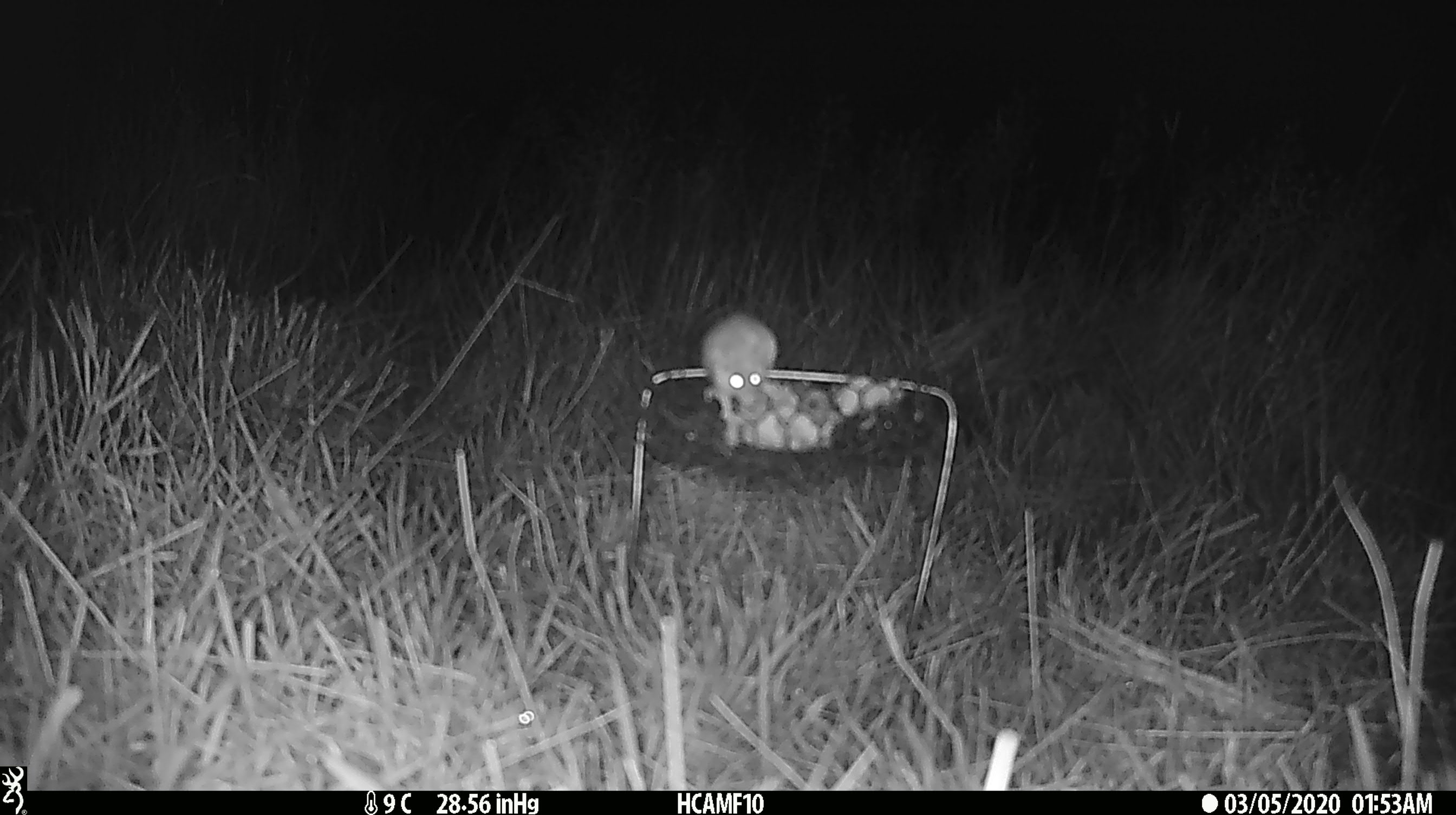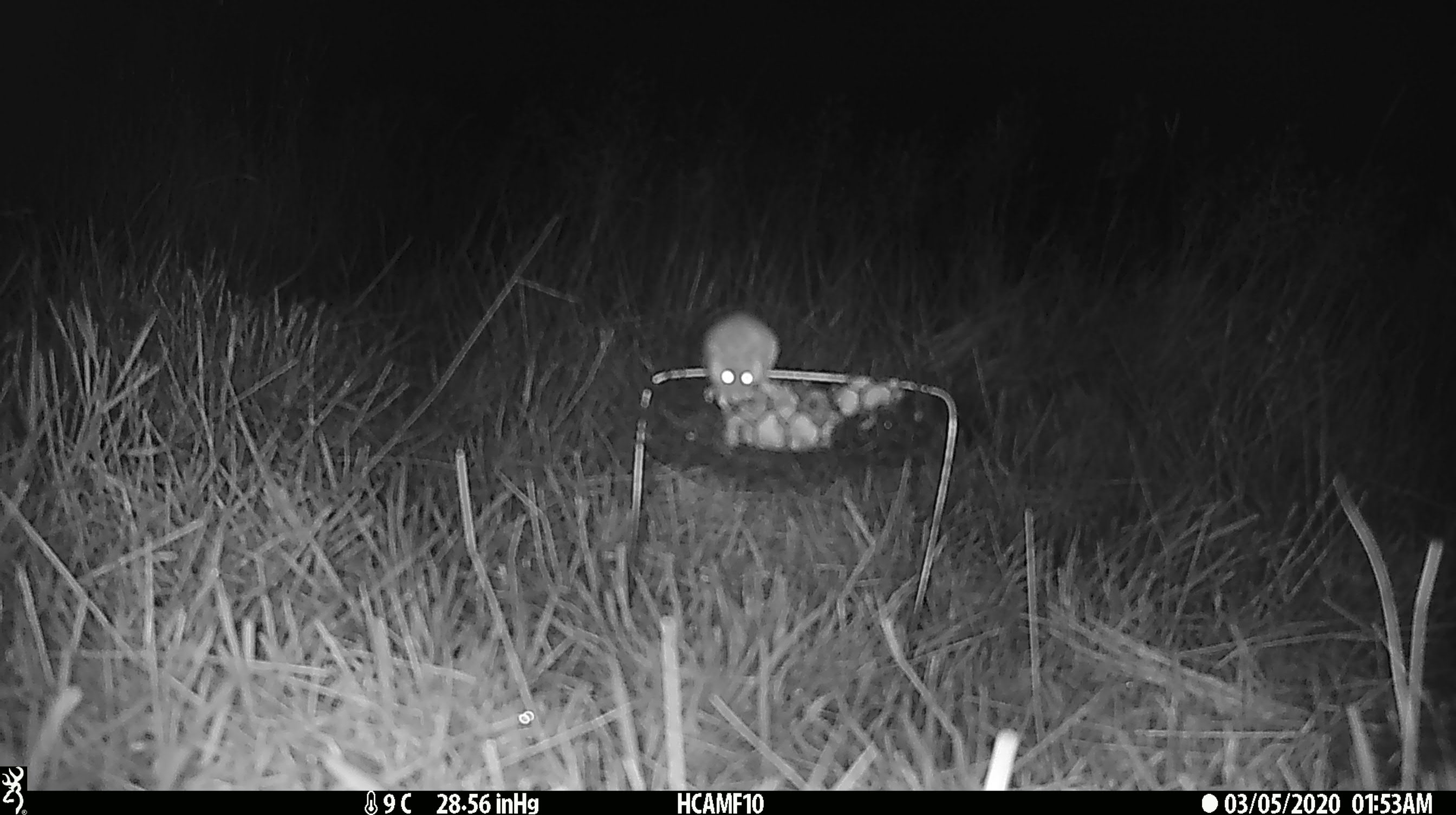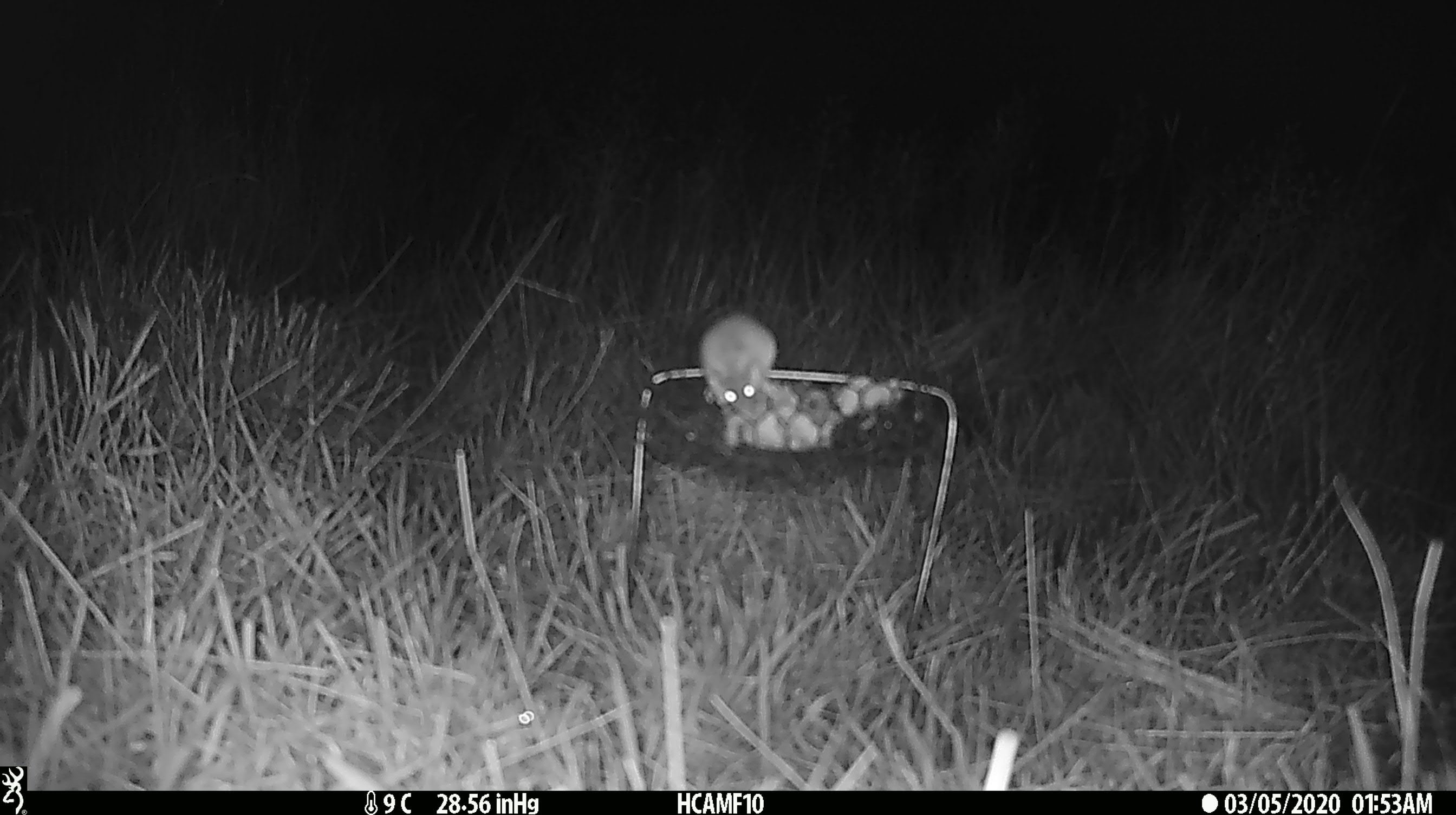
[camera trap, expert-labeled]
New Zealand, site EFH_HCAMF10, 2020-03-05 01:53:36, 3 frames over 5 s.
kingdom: Animalia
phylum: Chordata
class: Mammalia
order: Rodentia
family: Muridae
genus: Mus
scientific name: Mus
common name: mouse